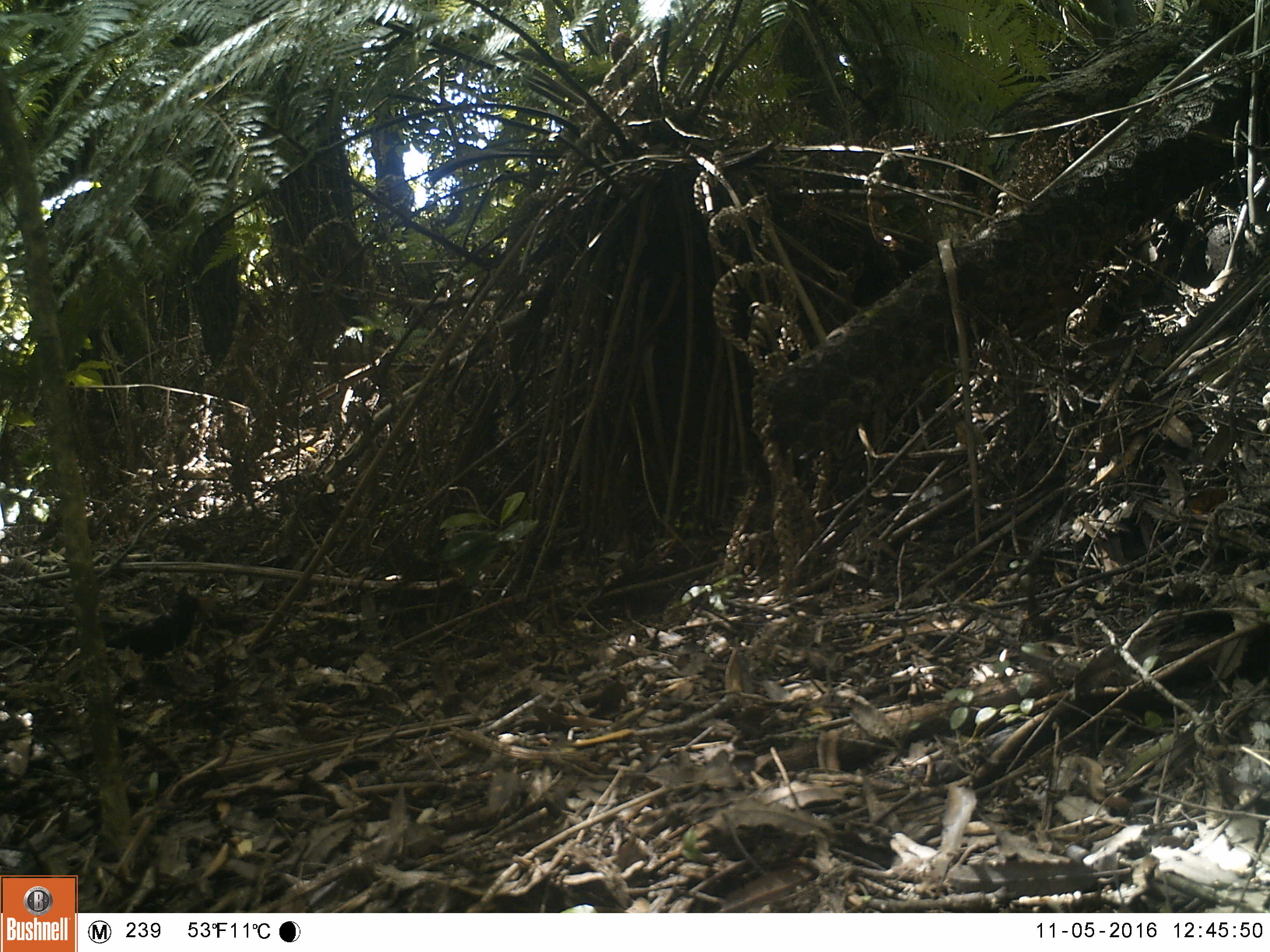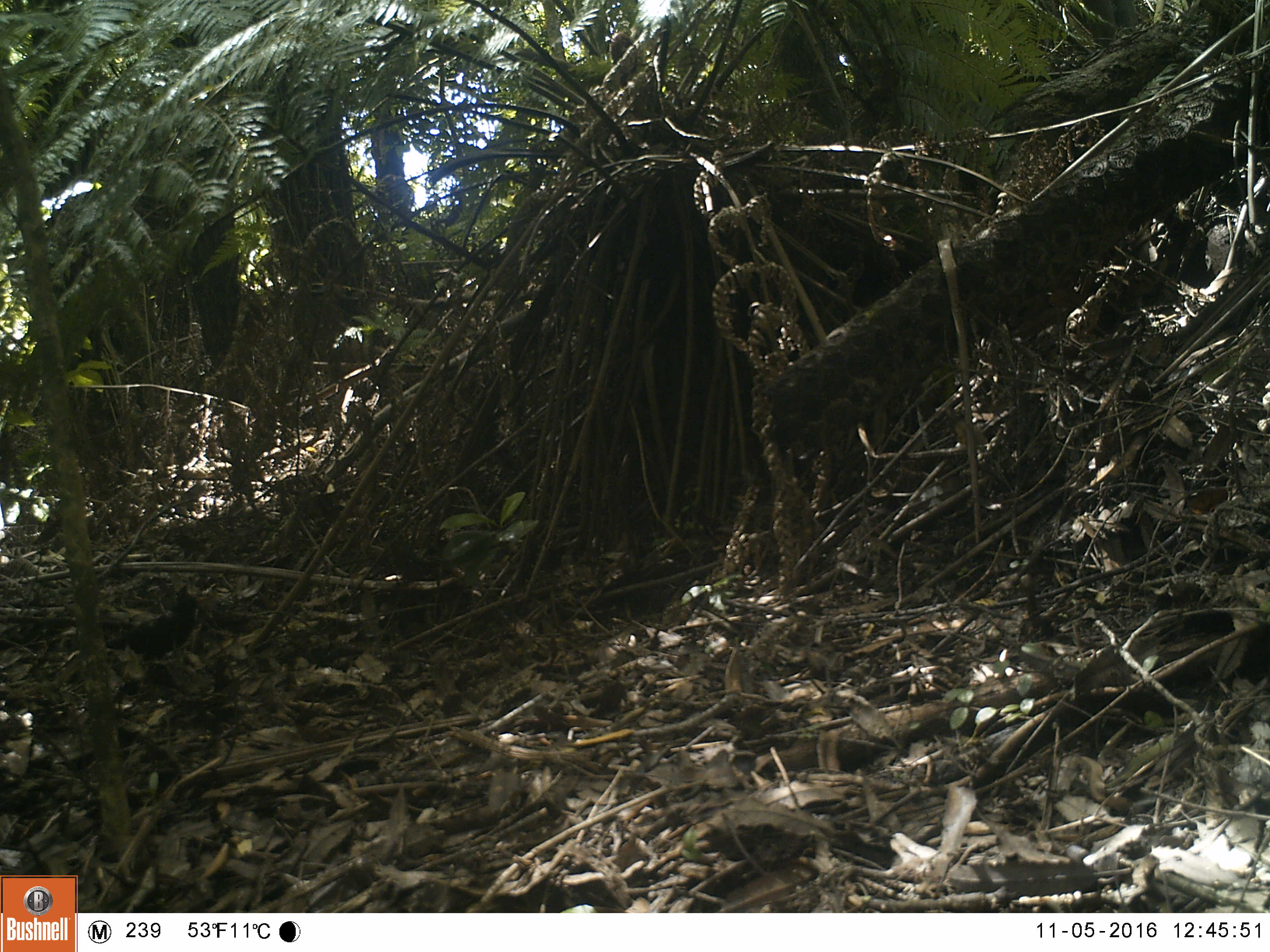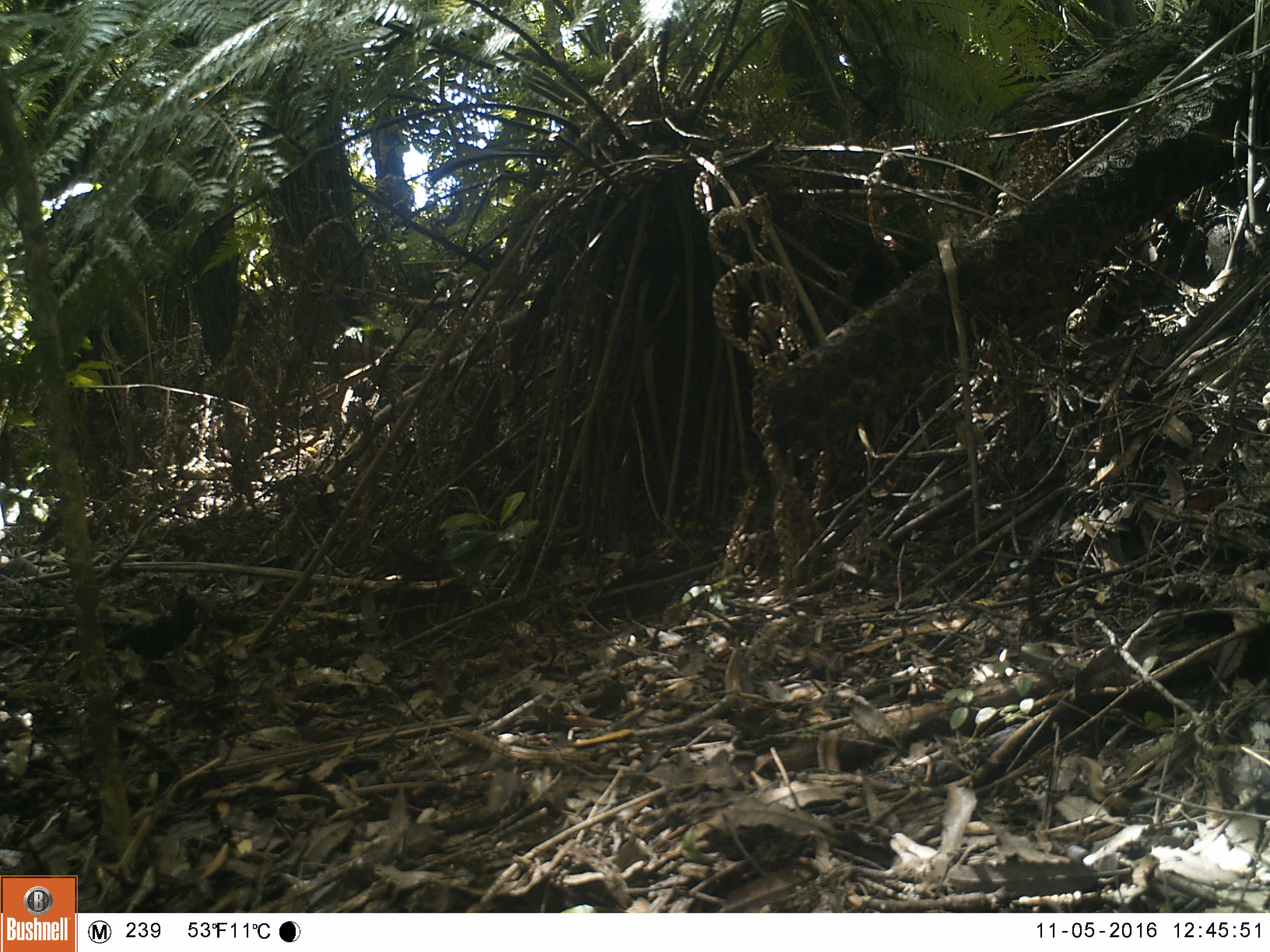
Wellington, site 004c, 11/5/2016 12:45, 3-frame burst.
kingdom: Animalia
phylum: Chordata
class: Aves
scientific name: Aves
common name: bird